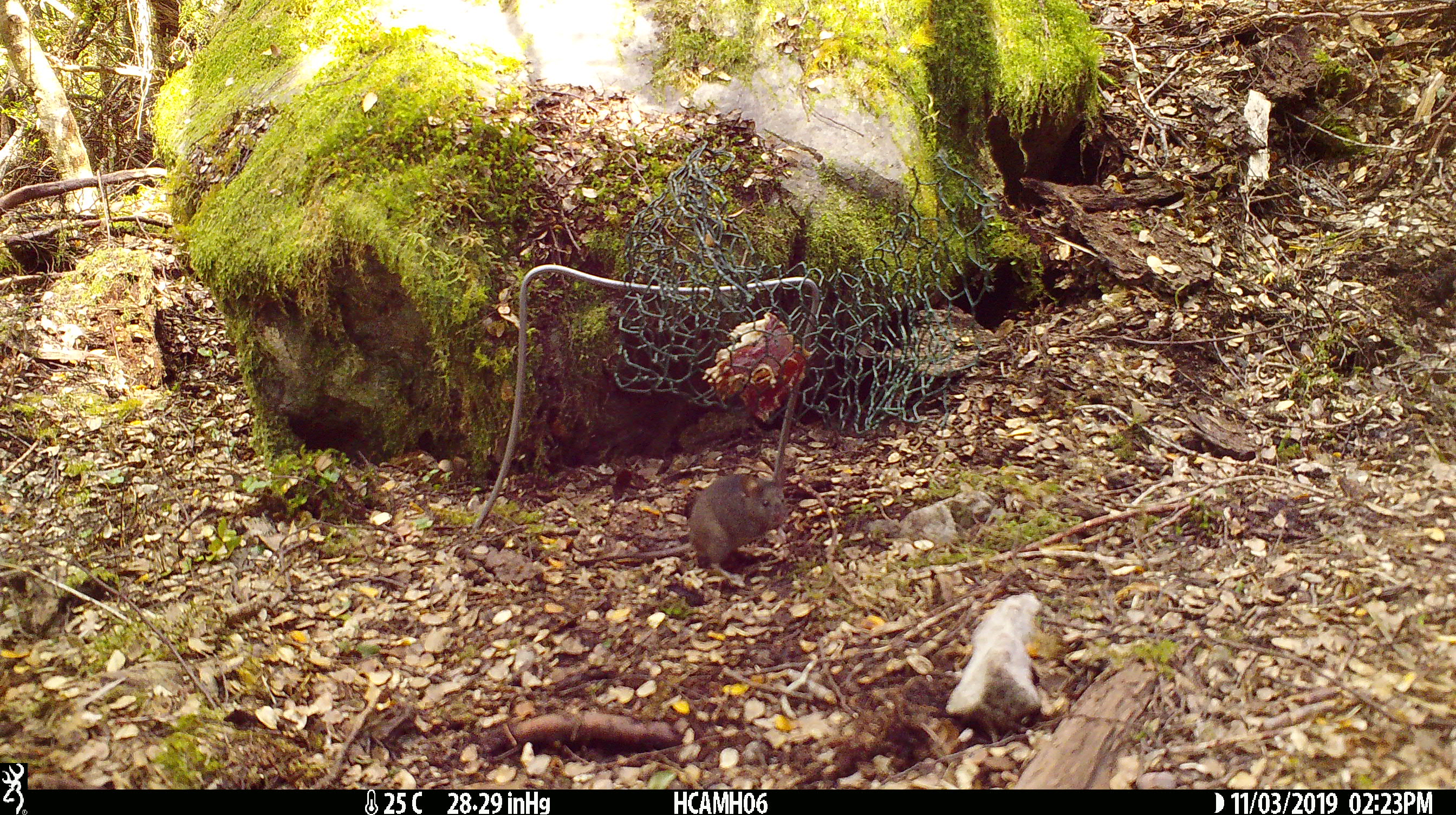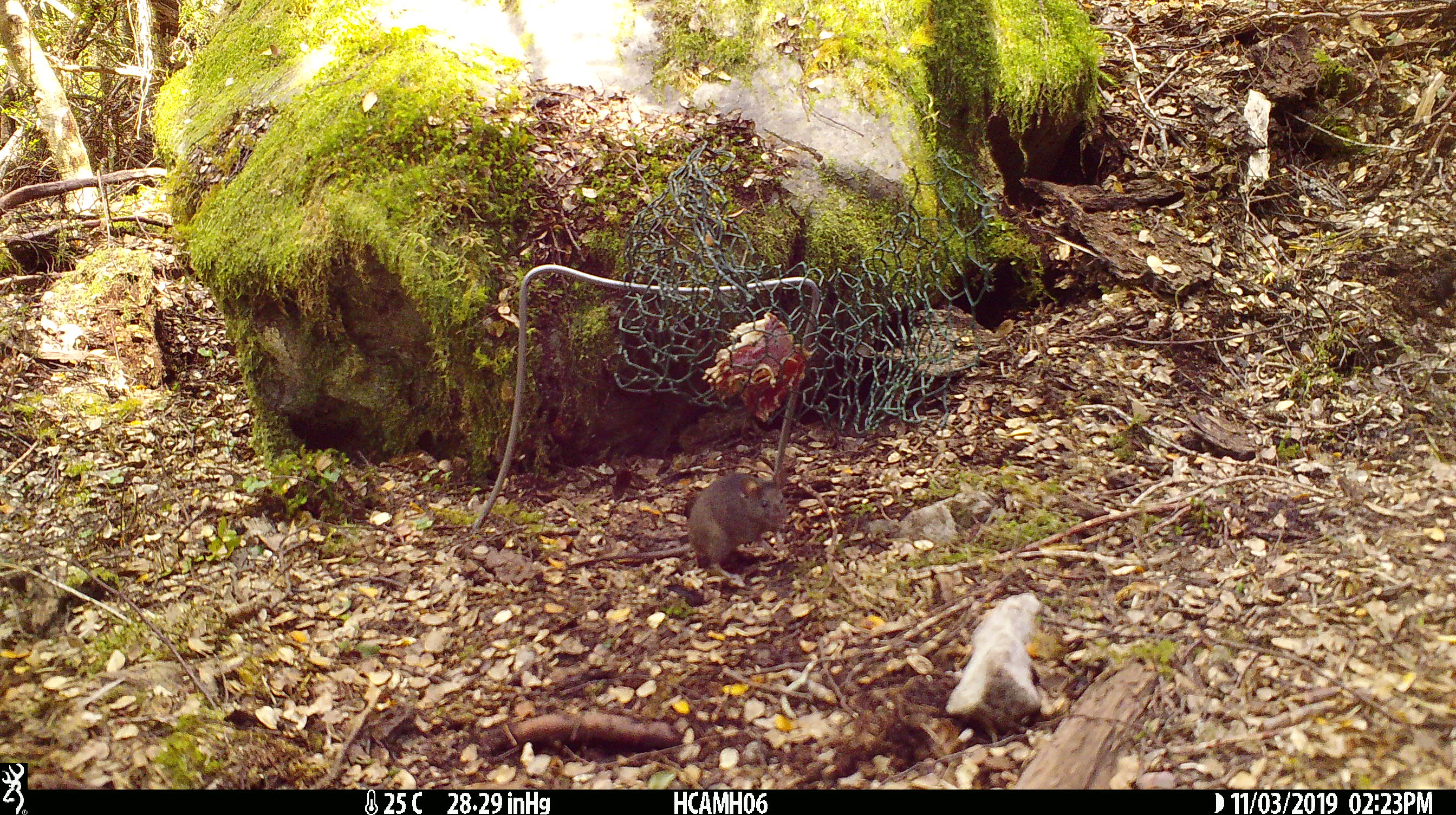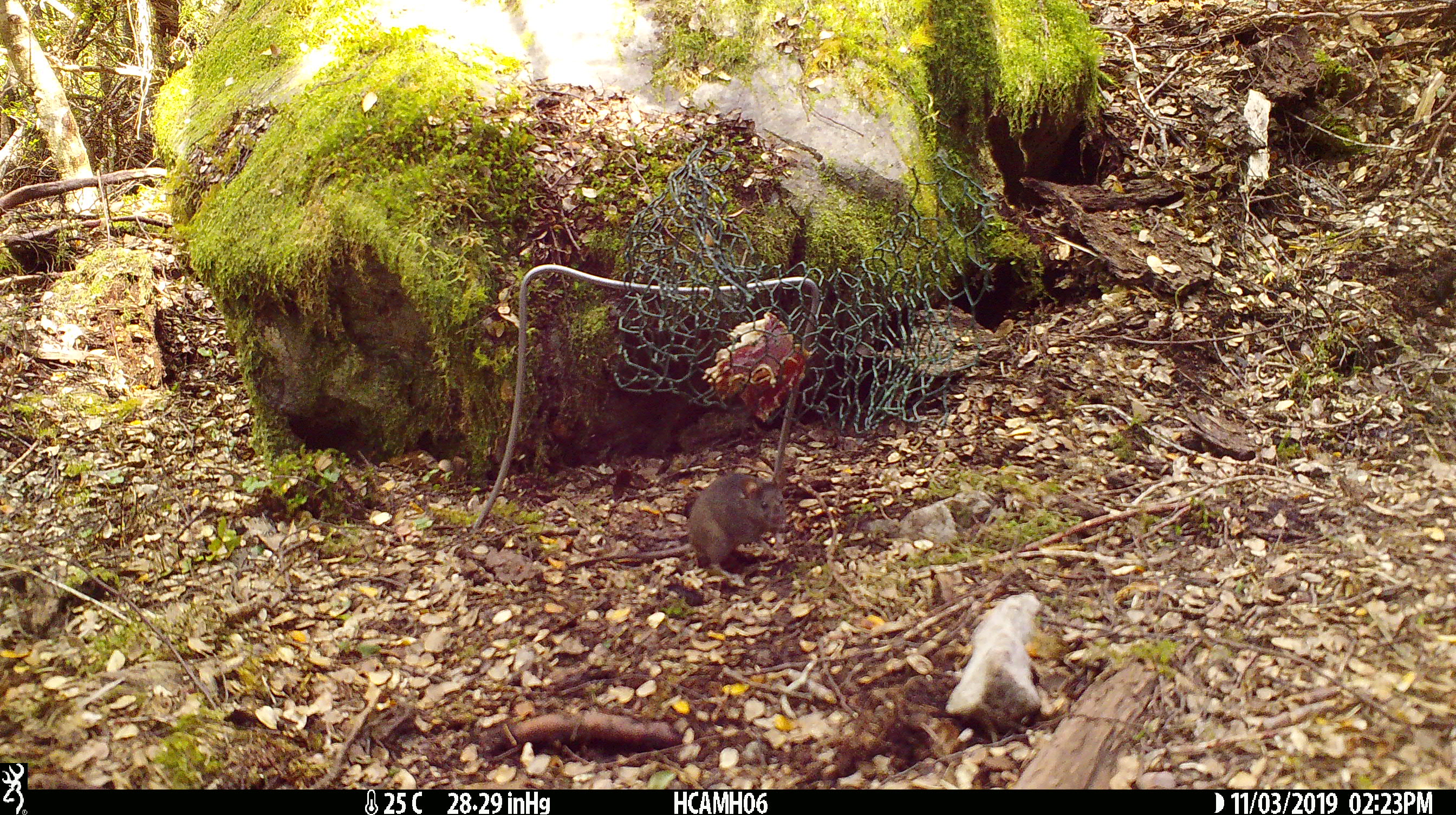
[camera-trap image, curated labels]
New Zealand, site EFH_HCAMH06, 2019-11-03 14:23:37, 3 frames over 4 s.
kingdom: Animalia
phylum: Chordata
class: Mammalia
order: Rodentia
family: Muridae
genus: Mus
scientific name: Mus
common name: mouse